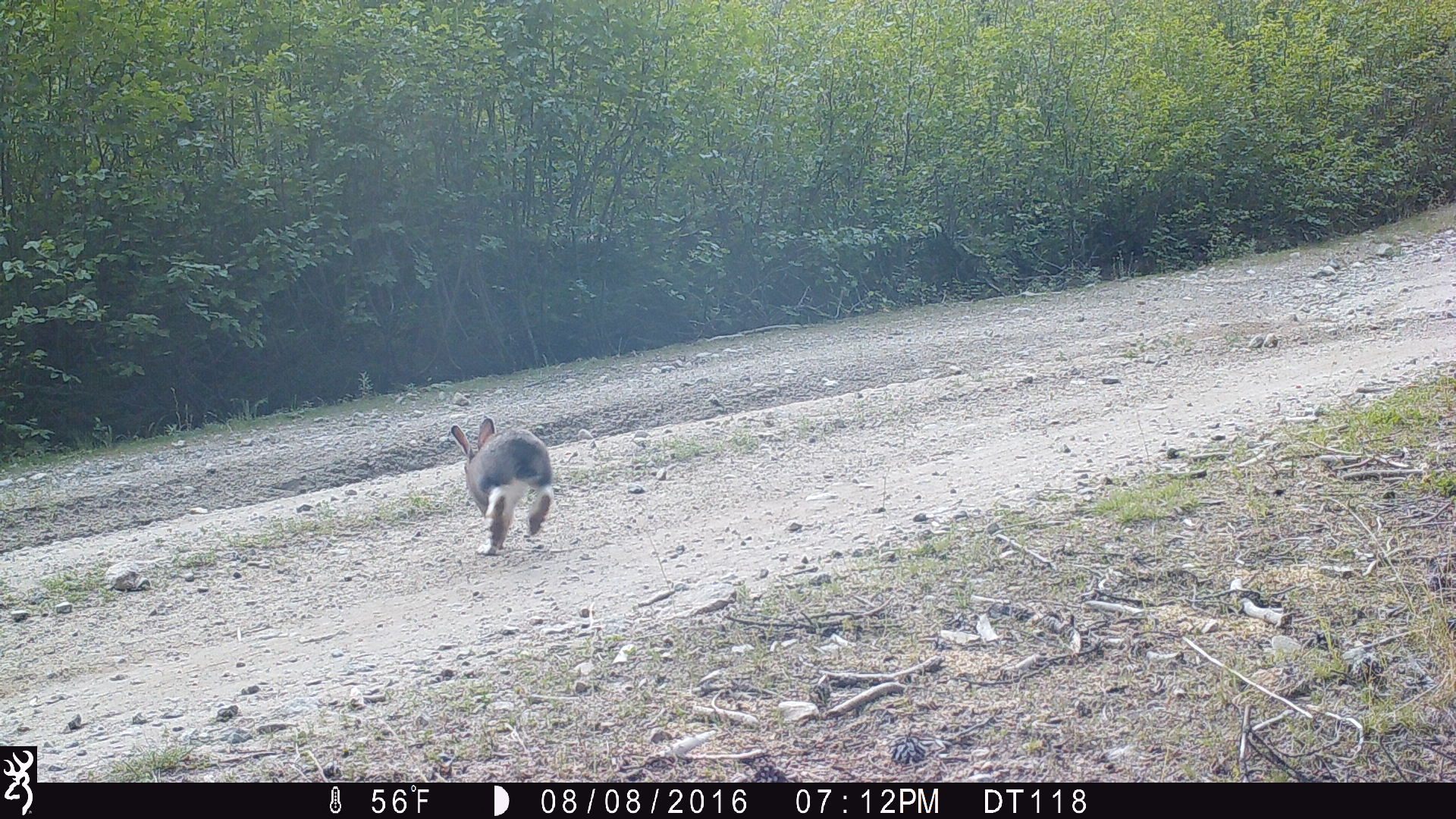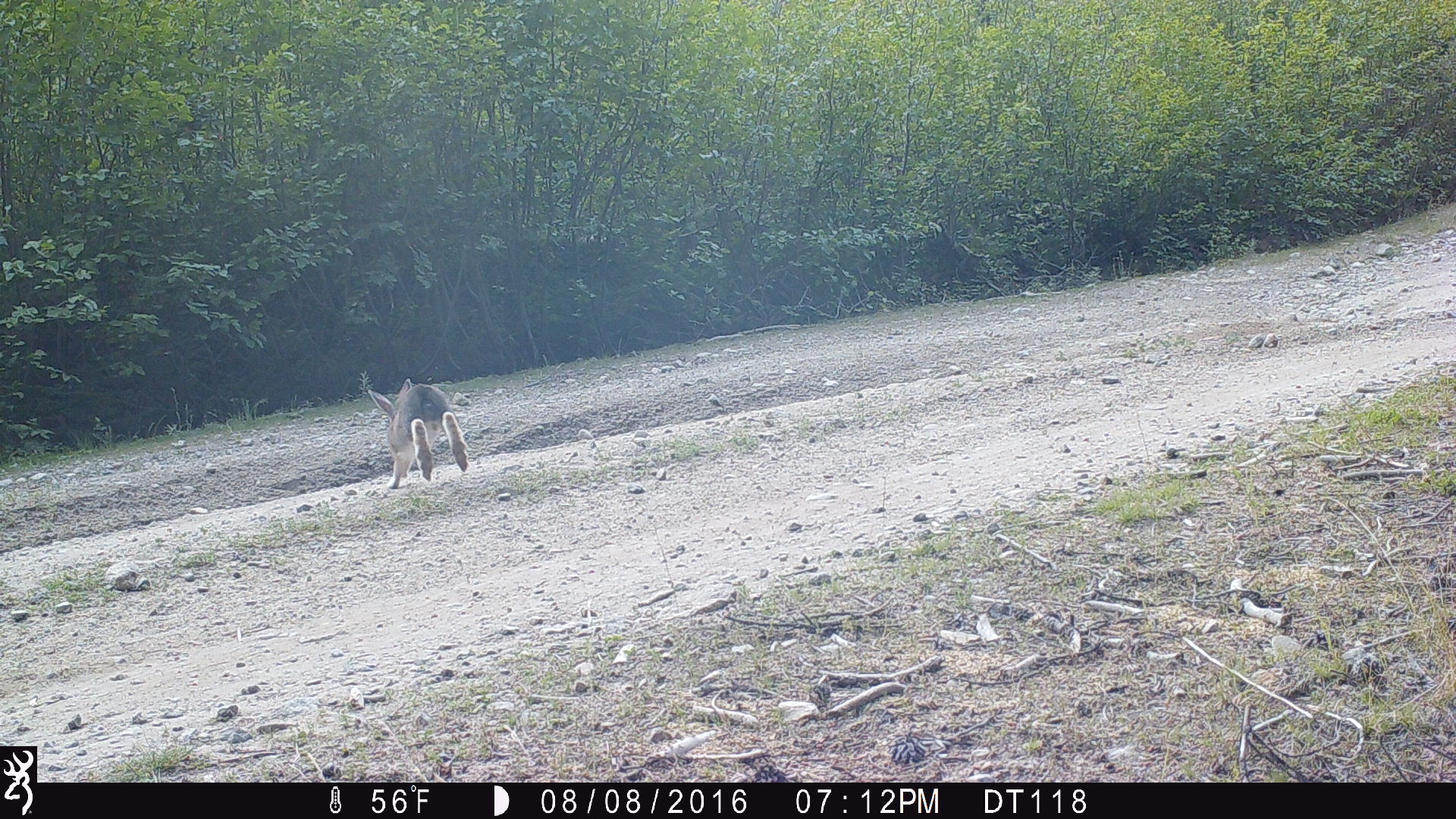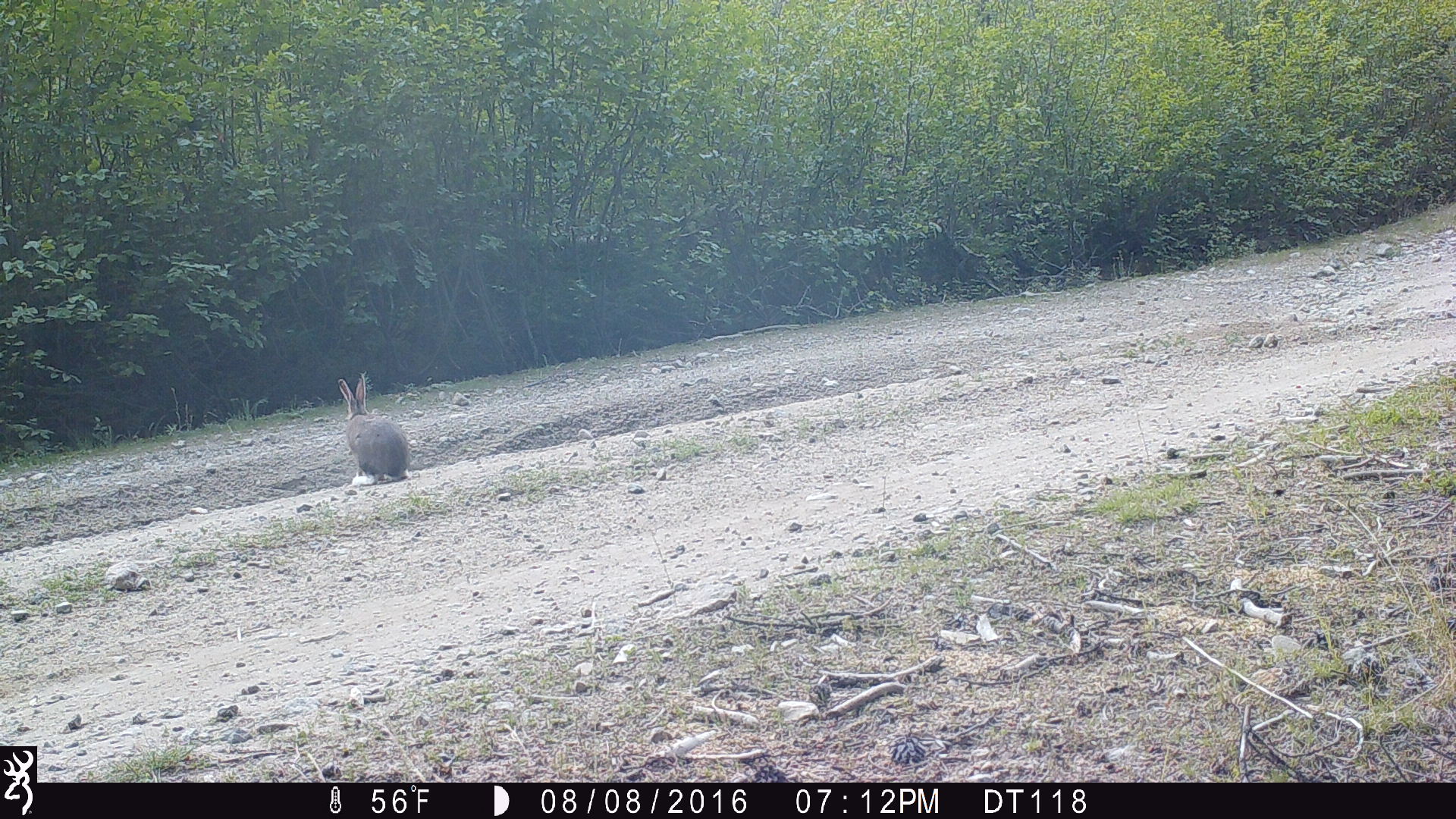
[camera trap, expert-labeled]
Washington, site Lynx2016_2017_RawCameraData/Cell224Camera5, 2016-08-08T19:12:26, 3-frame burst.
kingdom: Animalia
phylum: Chordata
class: Mammalia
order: Lagomorpha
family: Leporidae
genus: Lepus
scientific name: Lepus americanus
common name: snowshoe hare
Lepus americanus (snowshoe hare). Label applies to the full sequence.